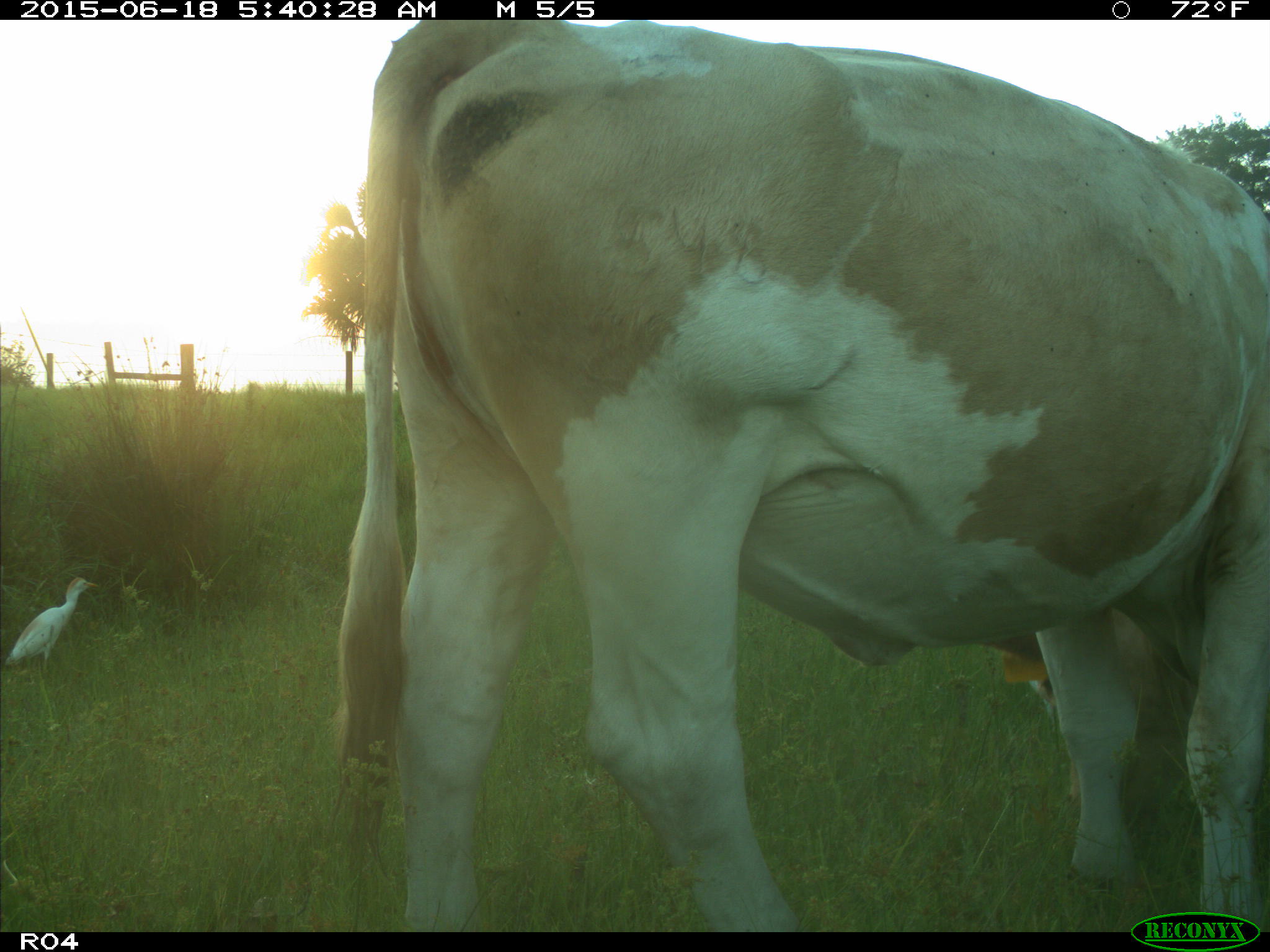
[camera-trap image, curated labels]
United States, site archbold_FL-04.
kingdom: Animalia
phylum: Chordata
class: Mammalia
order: Artiodactyla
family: Bovidae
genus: Bos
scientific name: Bos taurus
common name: domestic cow